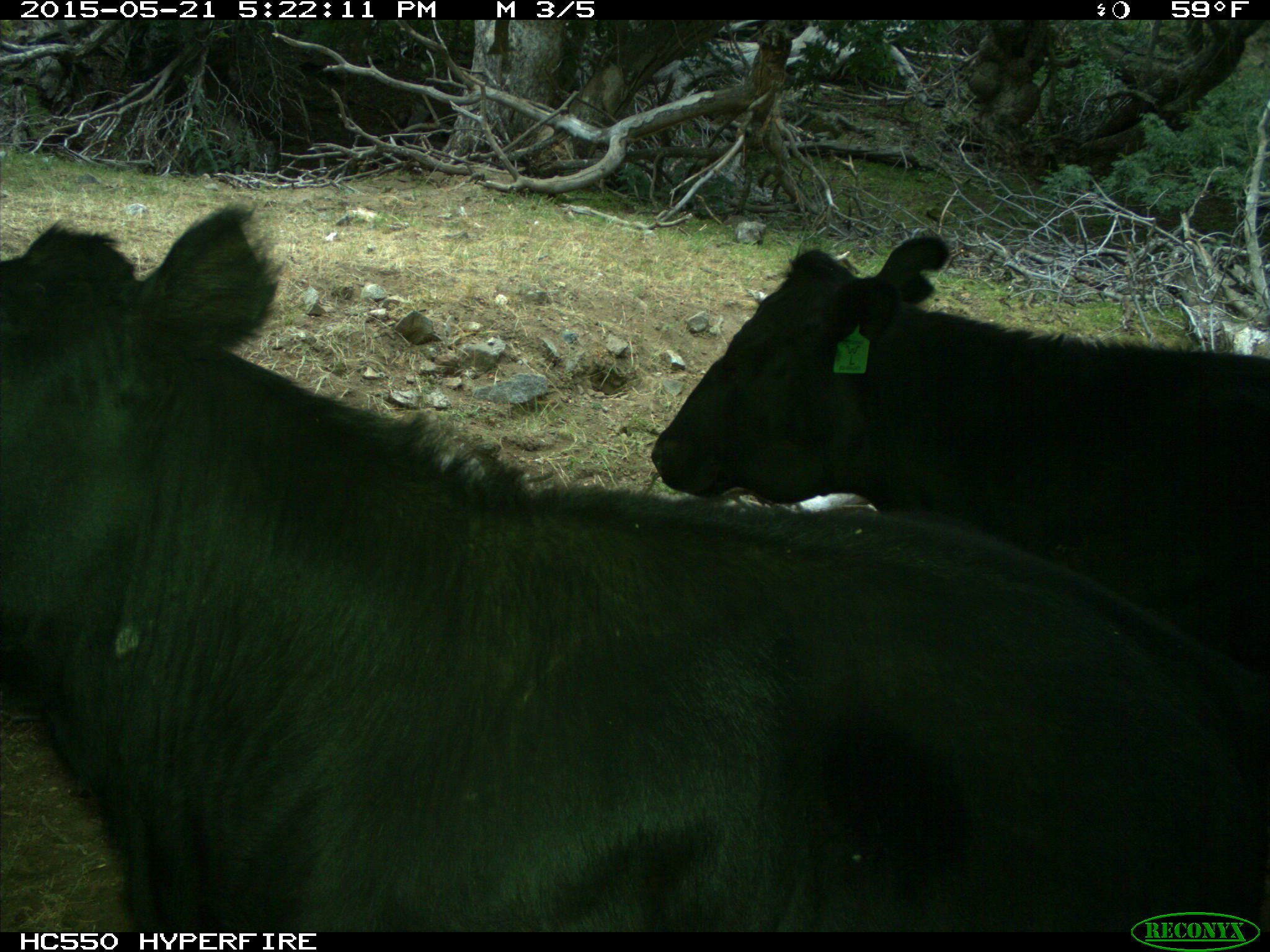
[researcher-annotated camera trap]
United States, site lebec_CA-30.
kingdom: Animalia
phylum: Chordata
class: Mammalia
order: Artiodactyla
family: Bovidae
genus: Bos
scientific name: Bos taurus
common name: domestic cow